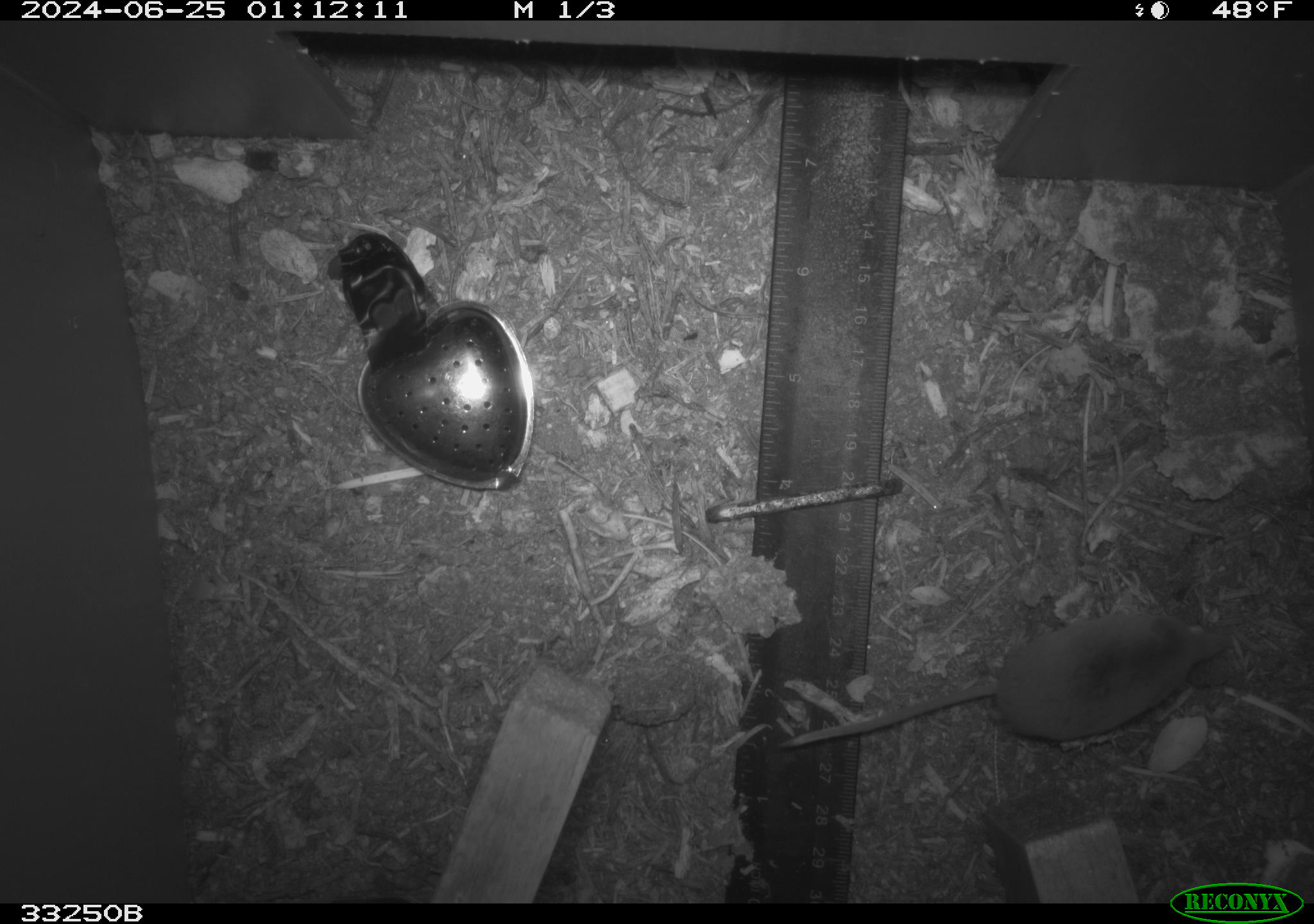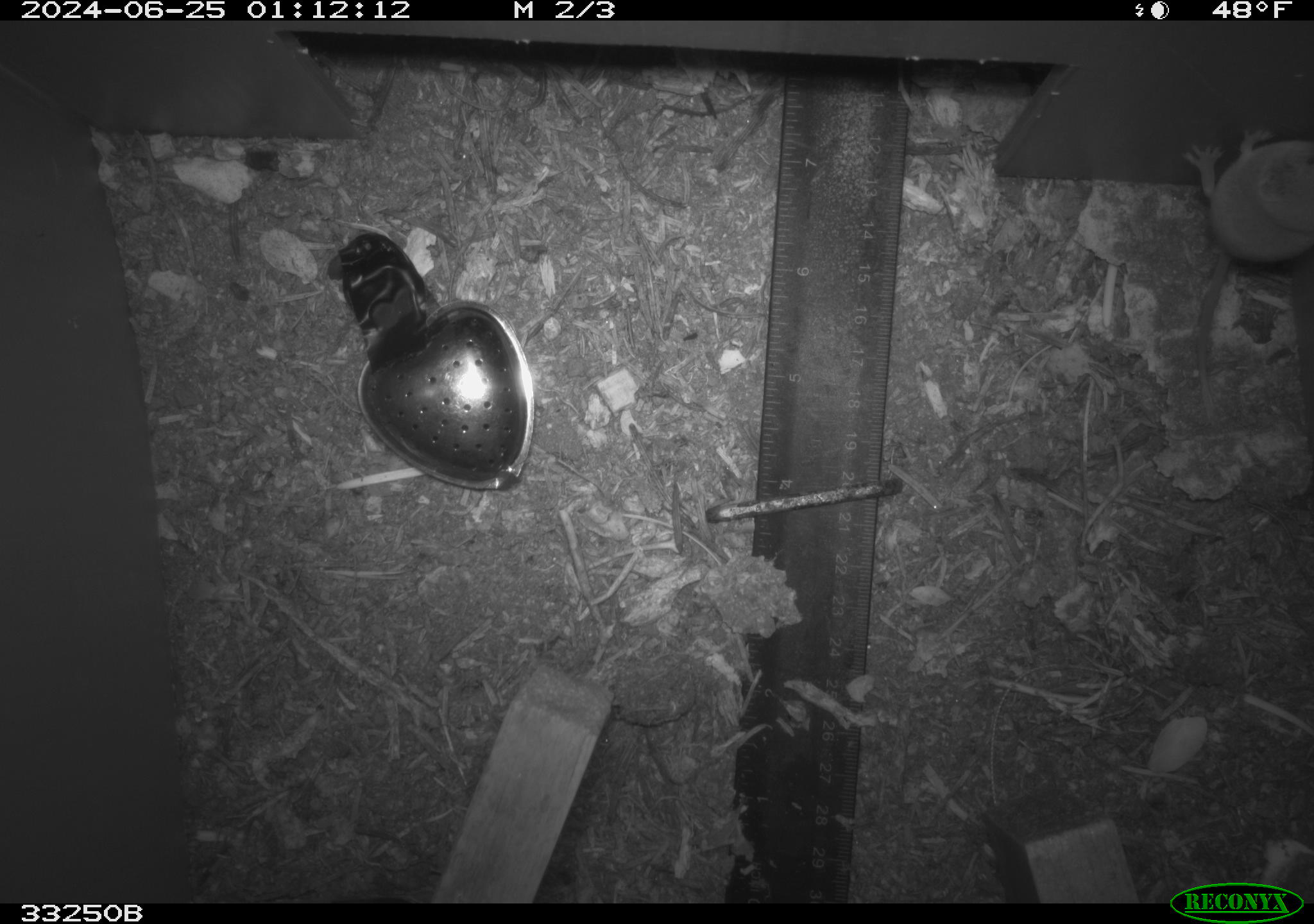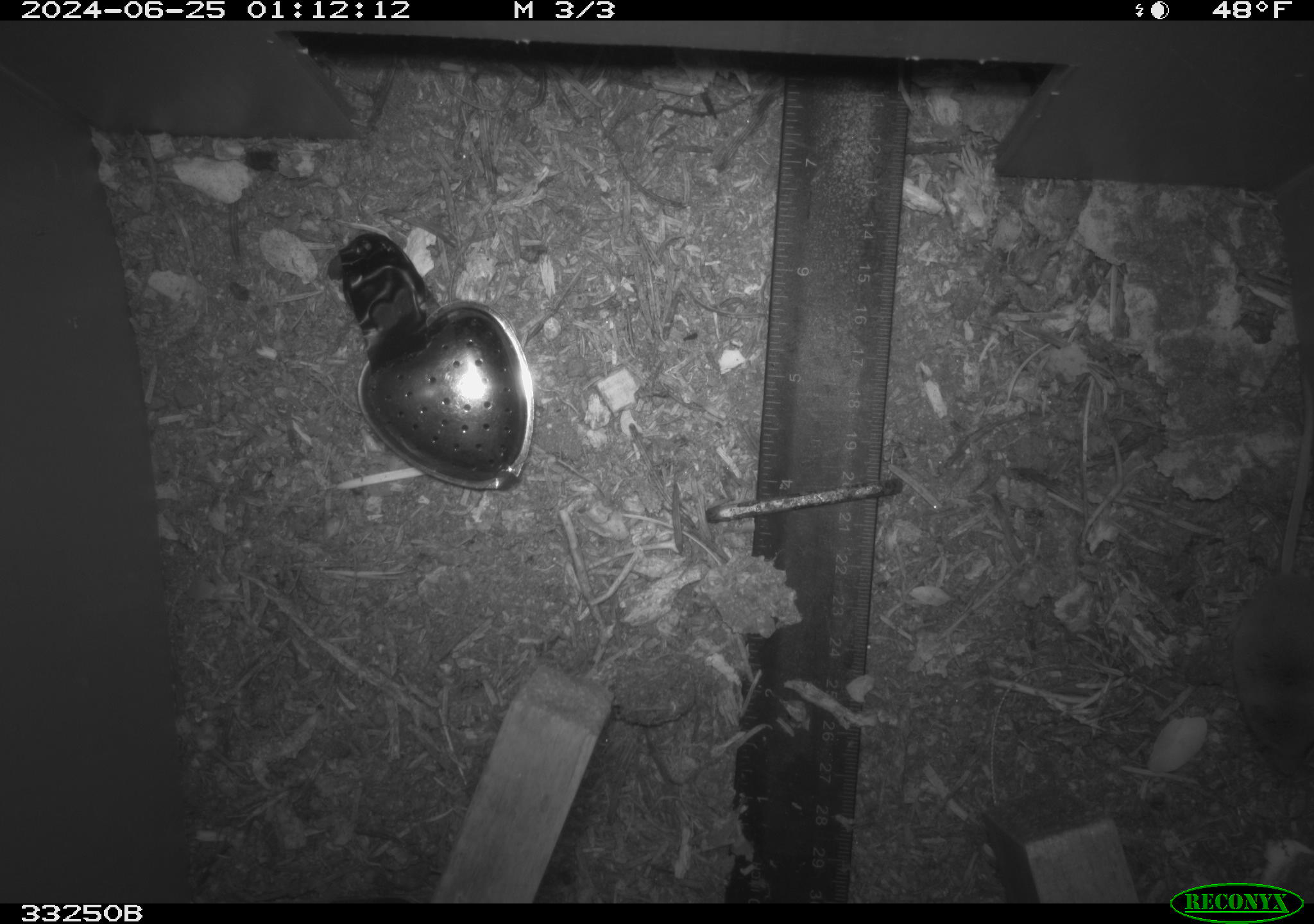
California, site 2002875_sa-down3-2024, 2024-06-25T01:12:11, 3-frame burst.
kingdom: Animalia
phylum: Chordata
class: Mammalia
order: Eulipotyphla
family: Soricidae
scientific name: Soricidae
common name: shrews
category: soricidae family